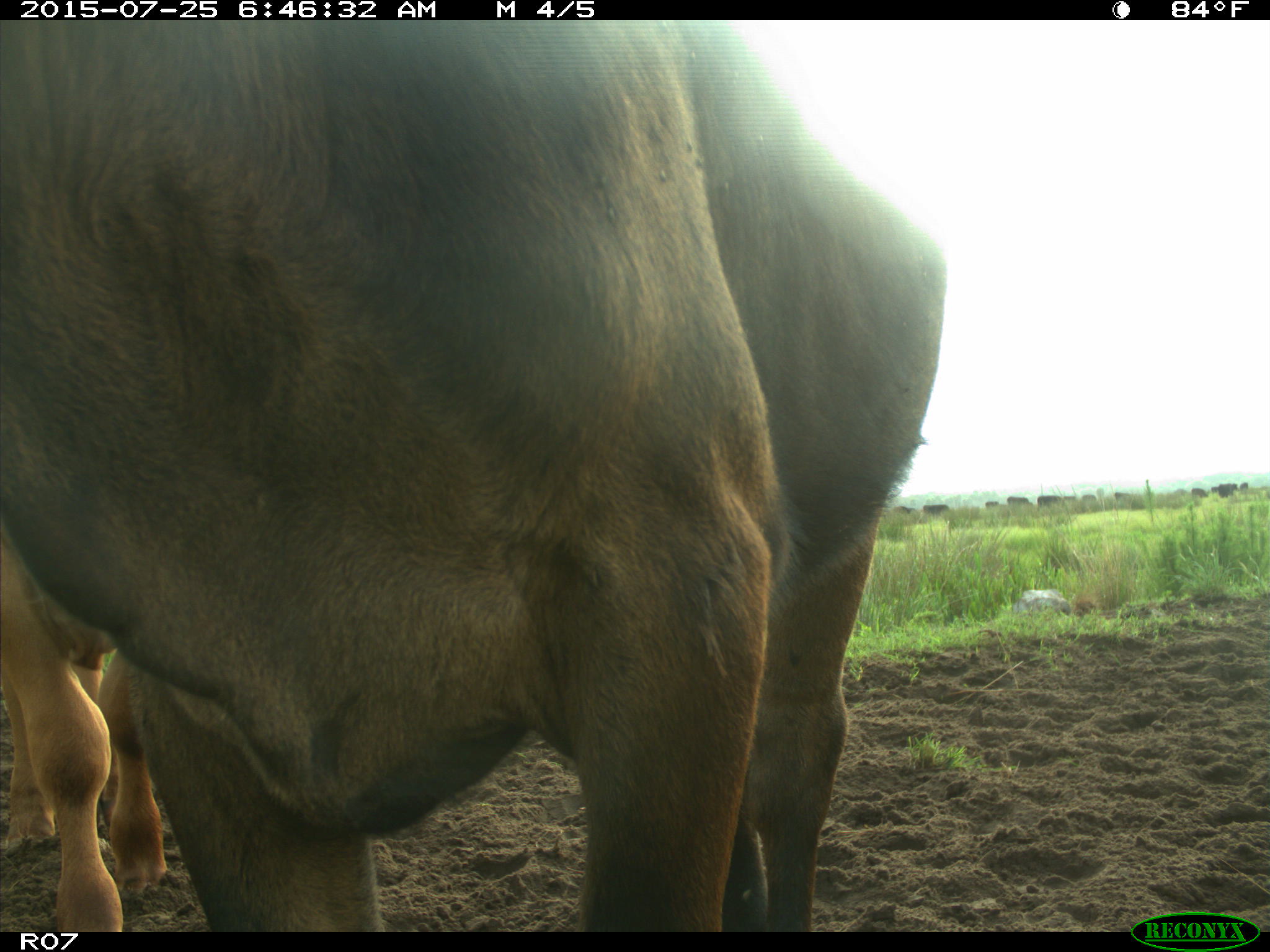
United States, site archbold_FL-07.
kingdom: Animalia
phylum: Chordata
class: Mammalia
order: Artiodactyla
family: Bovidae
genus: Bos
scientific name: Bos taurus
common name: domestic cow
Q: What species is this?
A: Bos taurus (domestic cow).